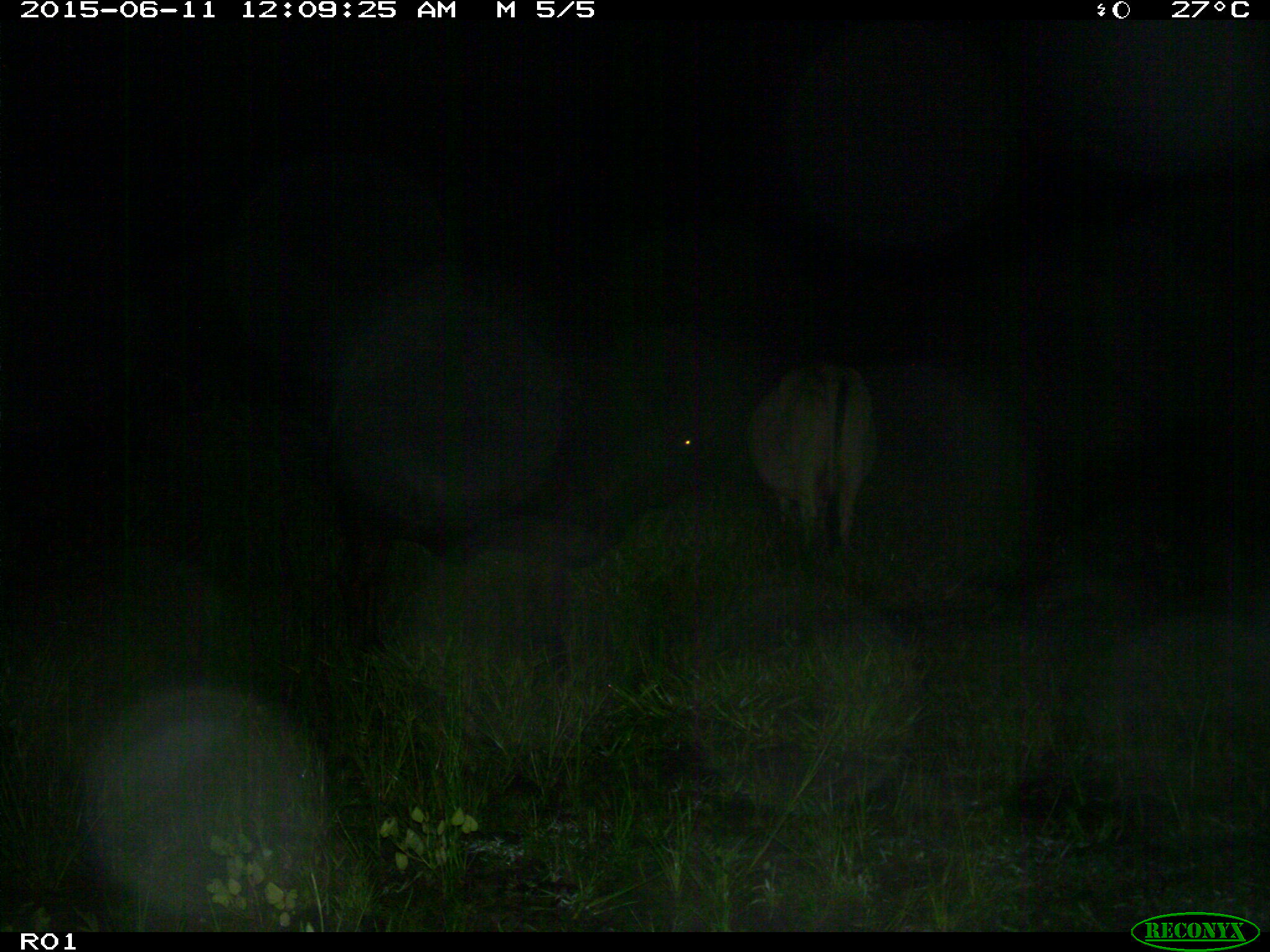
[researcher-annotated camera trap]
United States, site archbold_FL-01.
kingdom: Animalia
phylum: Chordata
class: Mammalia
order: Artiodactyla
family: Bovidae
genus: Bos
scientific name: Bos taurus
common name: domestic cow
Bos taurus (domestic cow).